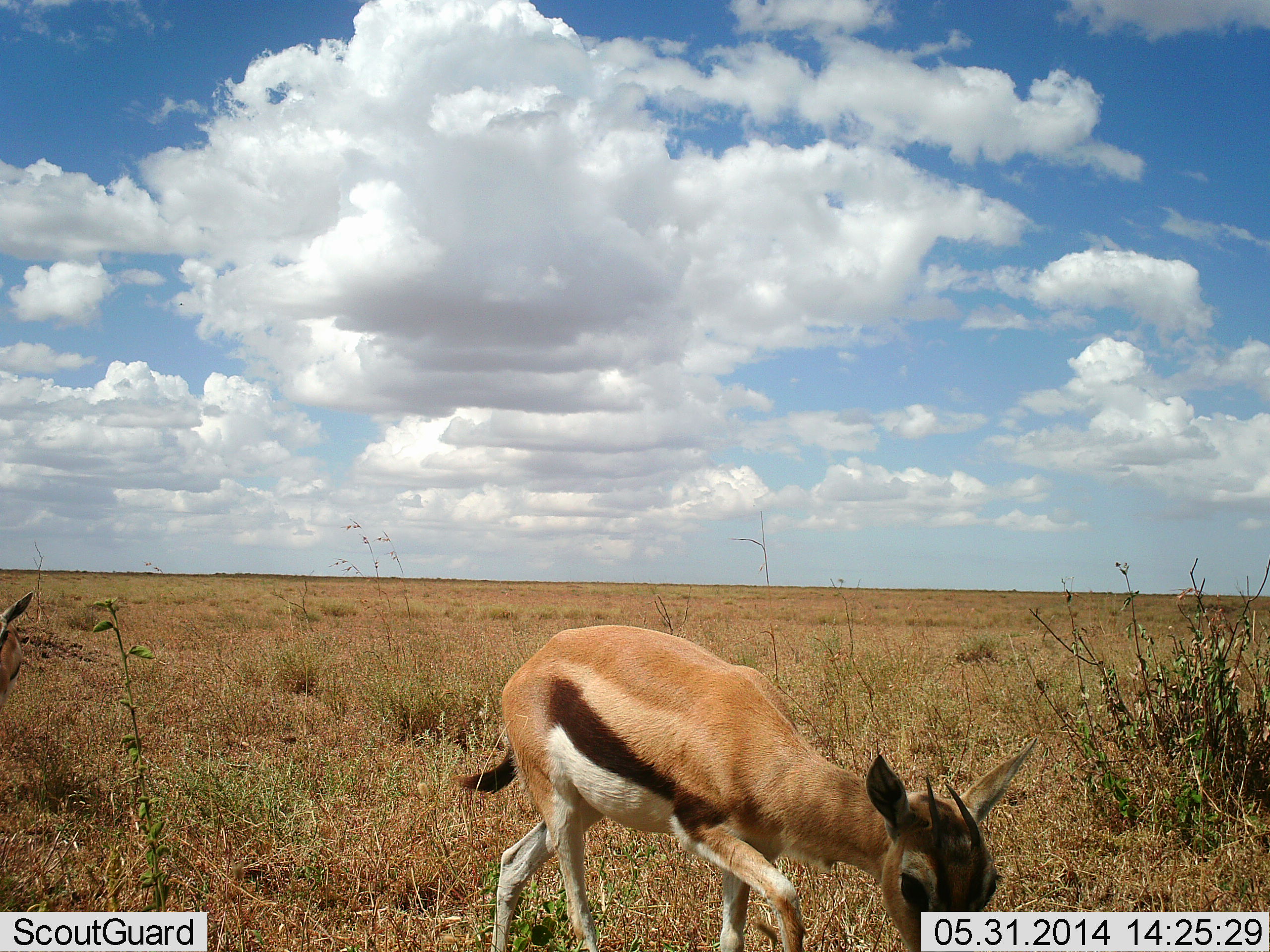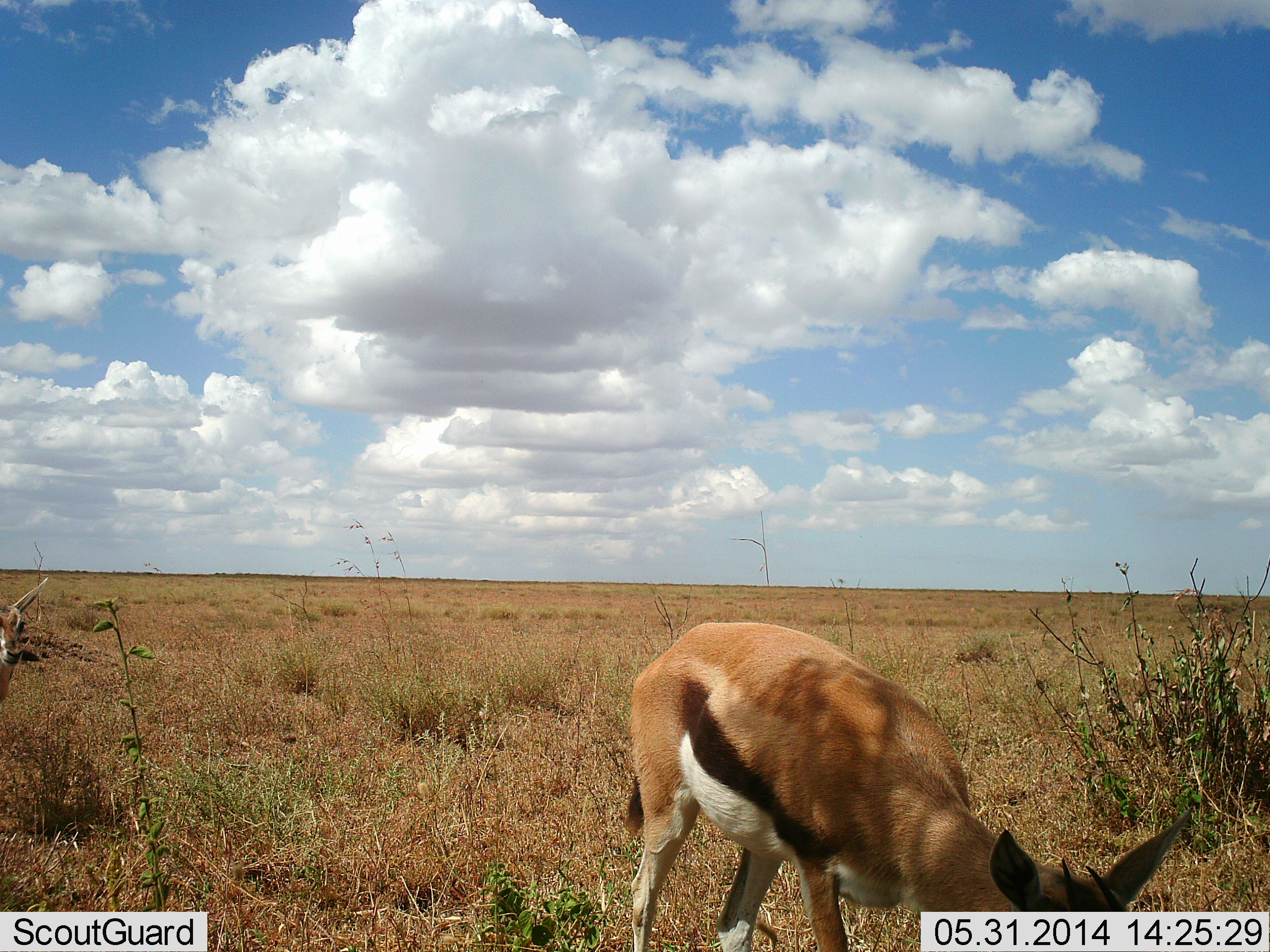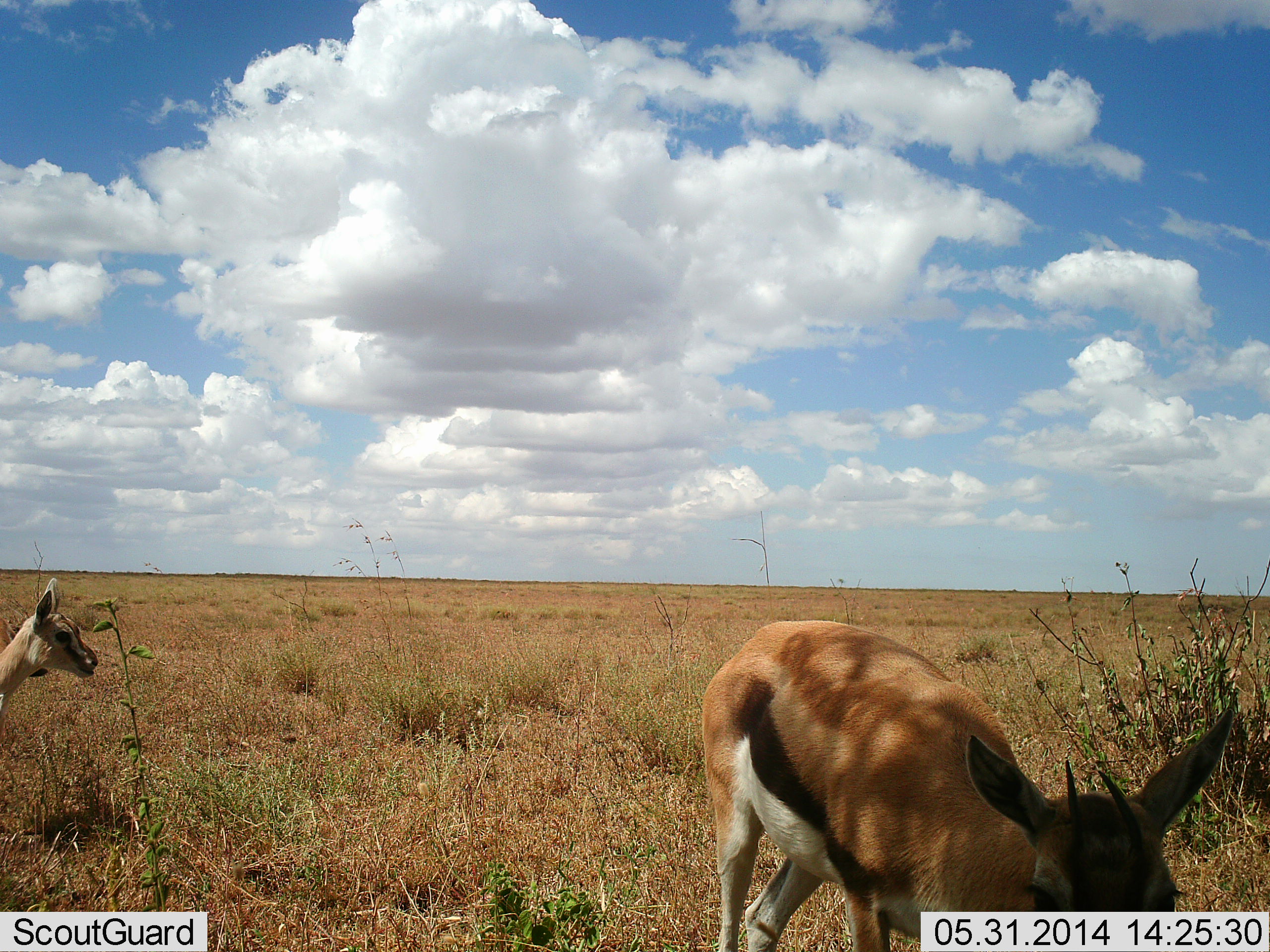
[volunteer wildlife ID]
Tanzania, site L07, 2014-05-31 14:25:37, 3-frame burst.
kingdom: Animalia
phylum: Chordata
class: Mammalia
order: Artiodactyla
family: Bovidae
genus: Eudorcas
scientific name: Eudorcas thomsonii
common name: thomson's gazelle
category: gazellethomsons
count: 2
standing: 20%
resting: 0%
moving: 60%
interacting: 0%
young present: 0%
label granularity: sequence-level